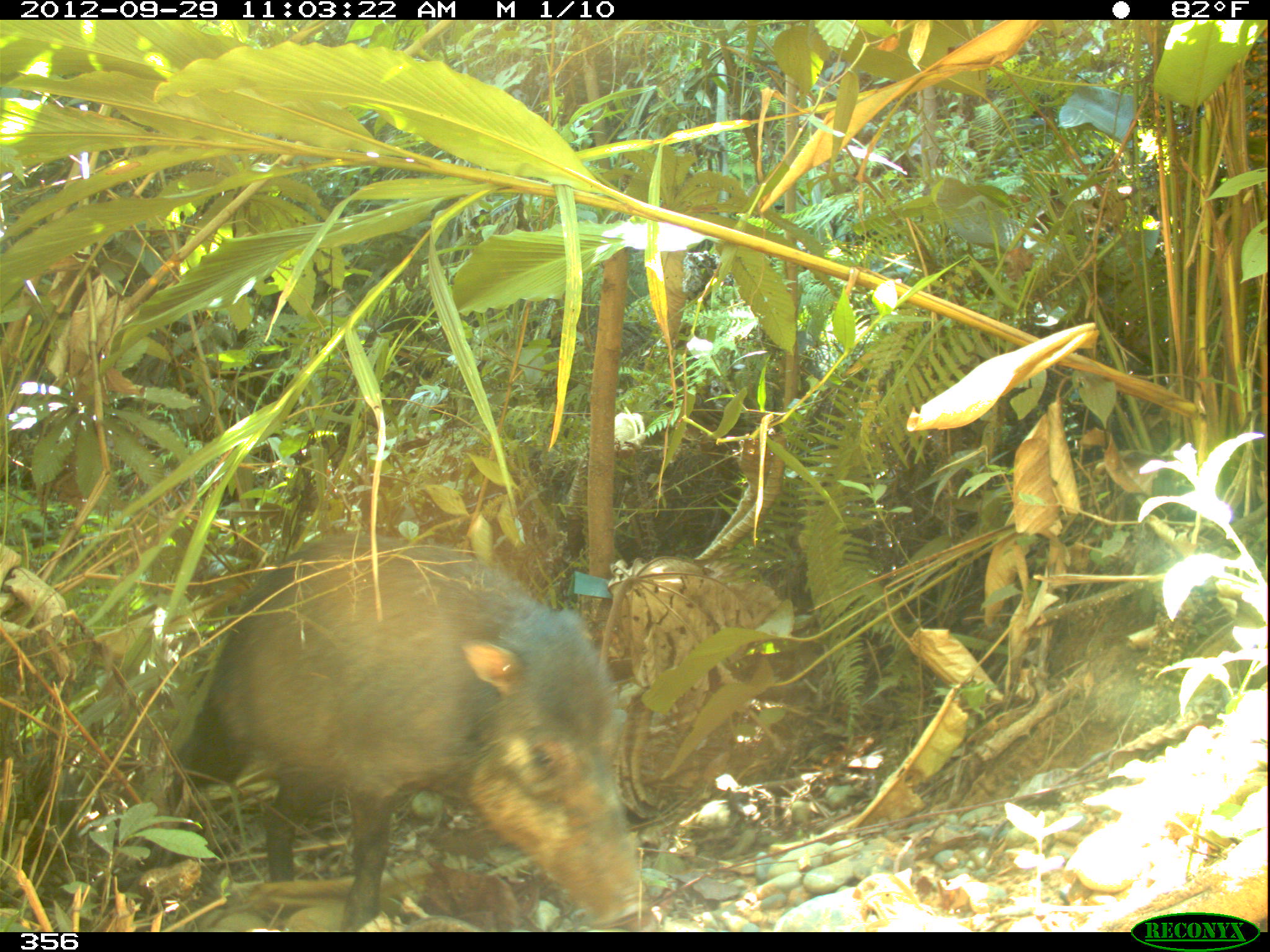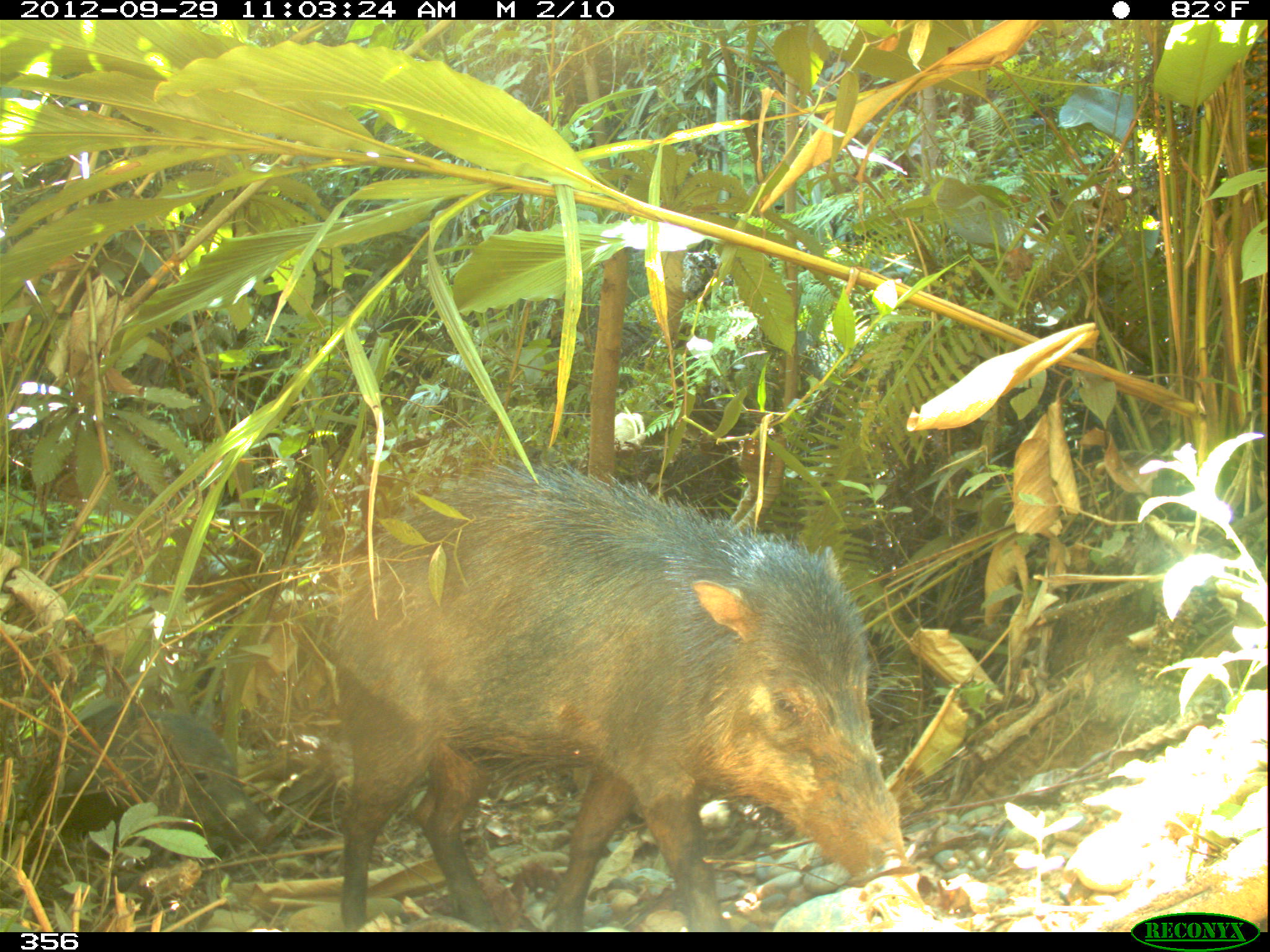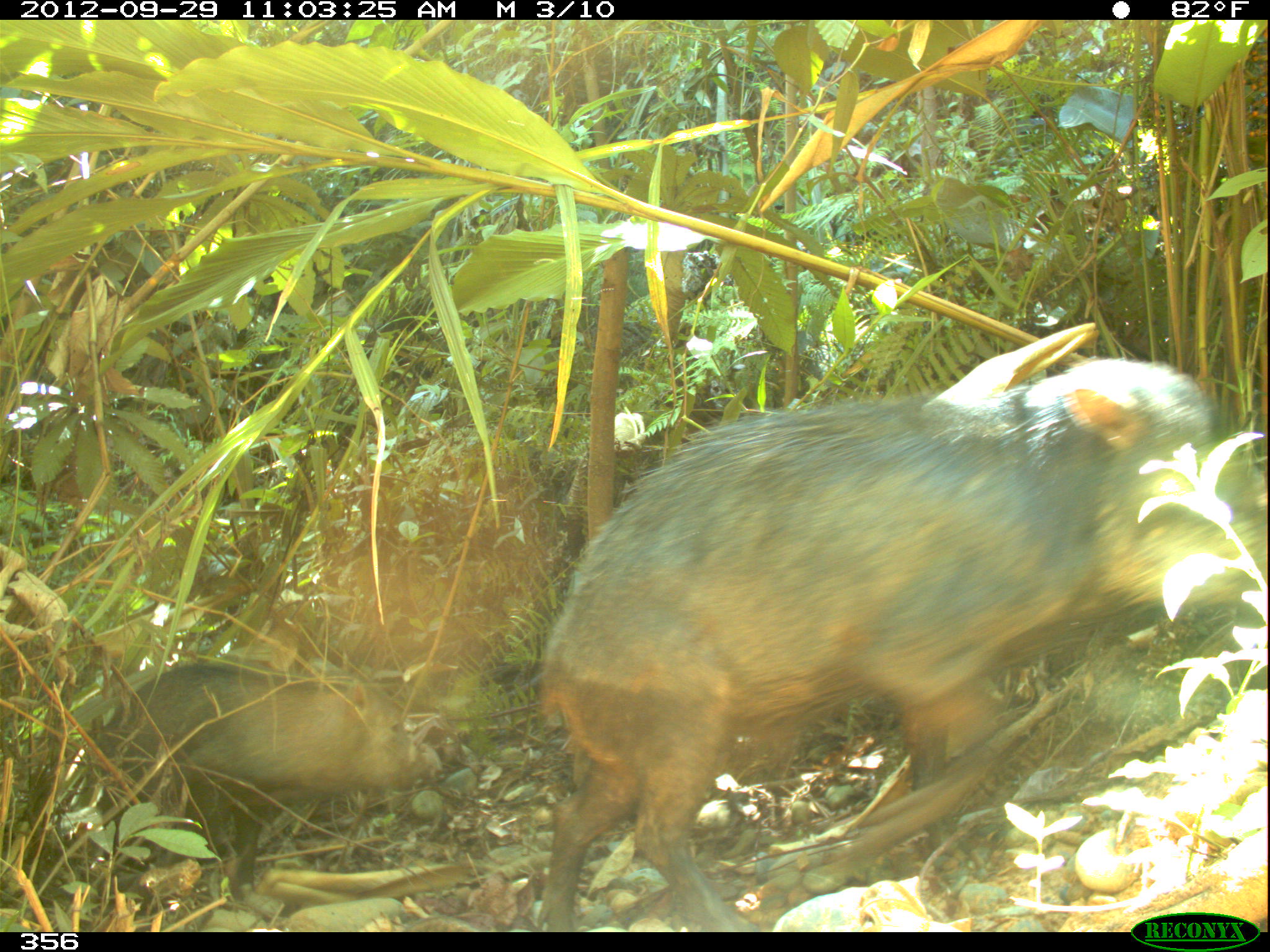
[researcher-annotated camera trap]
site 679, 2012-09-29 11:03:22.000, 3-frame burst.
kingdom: Animalia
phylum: Chordata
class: Mammalia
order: Artiodactyla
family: Tayassuidae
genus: Tayassu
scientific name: Tayassu pecari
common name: white-lipped peccary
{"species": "Tayassu pecari (white-lipped peccary)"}